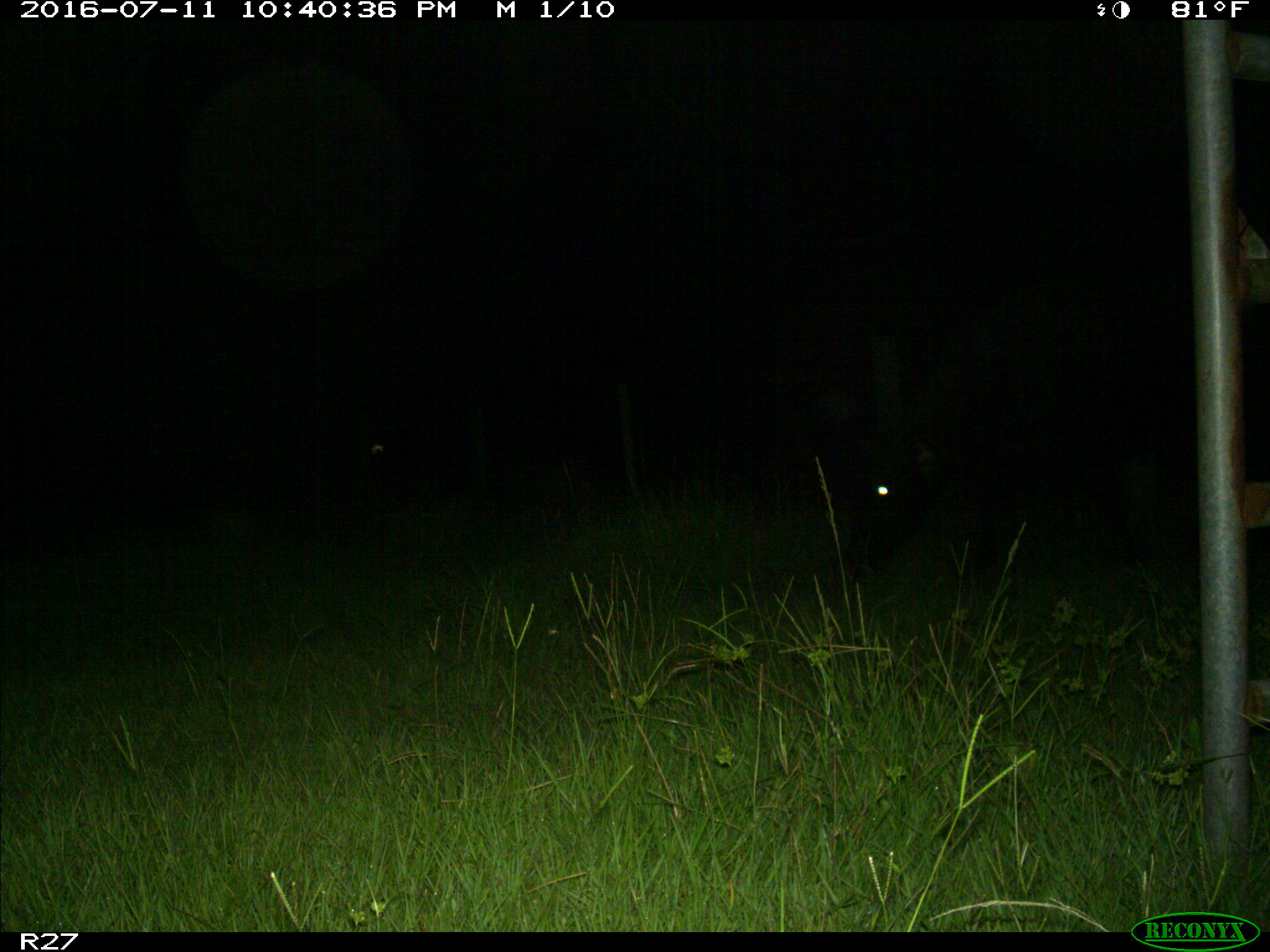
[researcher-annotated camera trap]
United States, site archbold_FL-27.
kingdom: Animalia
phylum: Chordata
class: Mammalia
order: Artiodactyla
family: Bovidae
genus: Bos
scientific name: Bos taurus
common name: domestic cow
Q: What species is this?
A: Bos taurus (domestic cow).